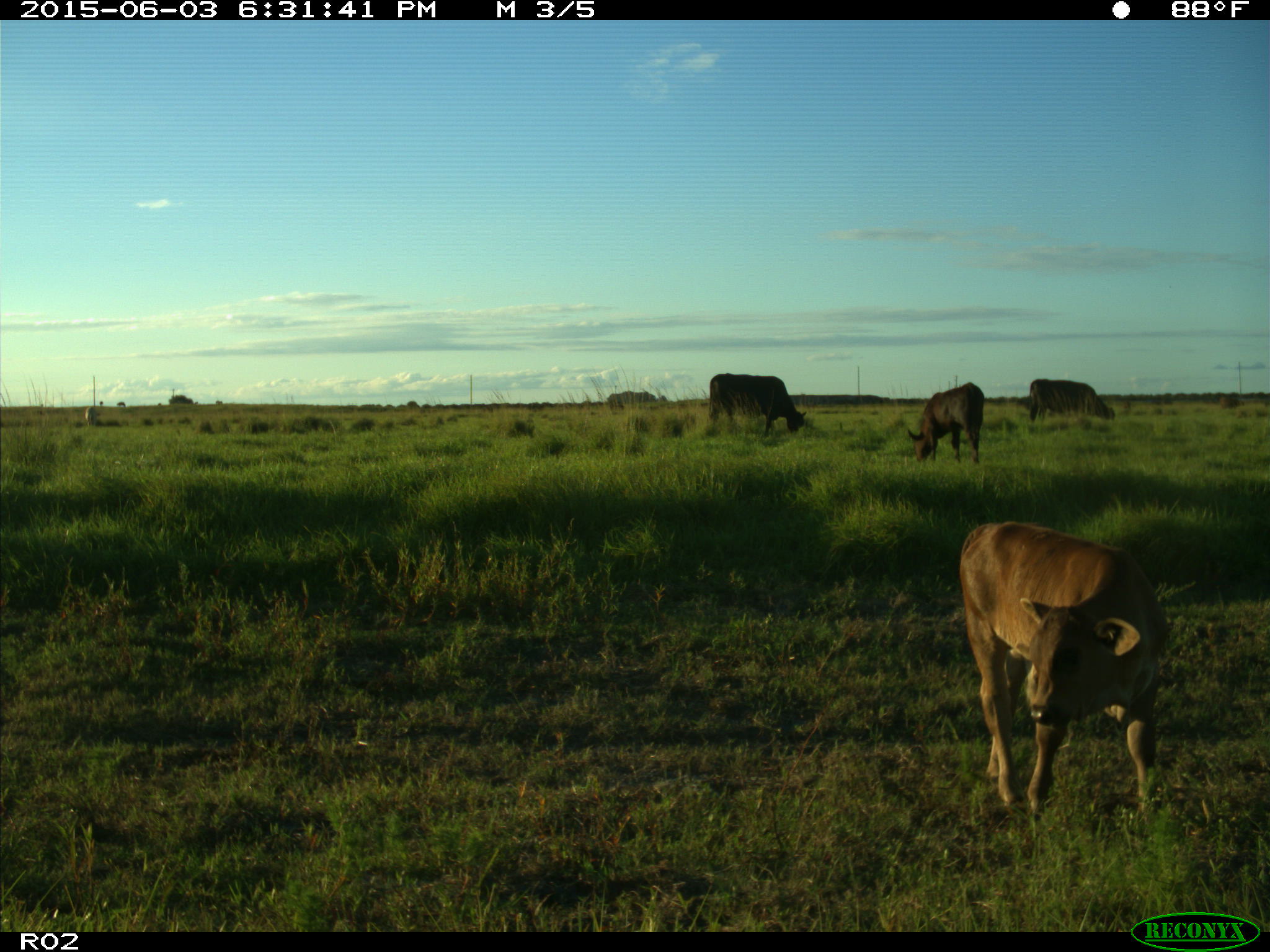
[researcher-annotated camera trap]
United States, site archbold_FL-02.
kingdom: Animalia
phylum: Chordata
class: Mammalia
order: Artiodactyla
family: Bovidae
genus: Bos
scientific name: Bos taurus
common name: domestic cow